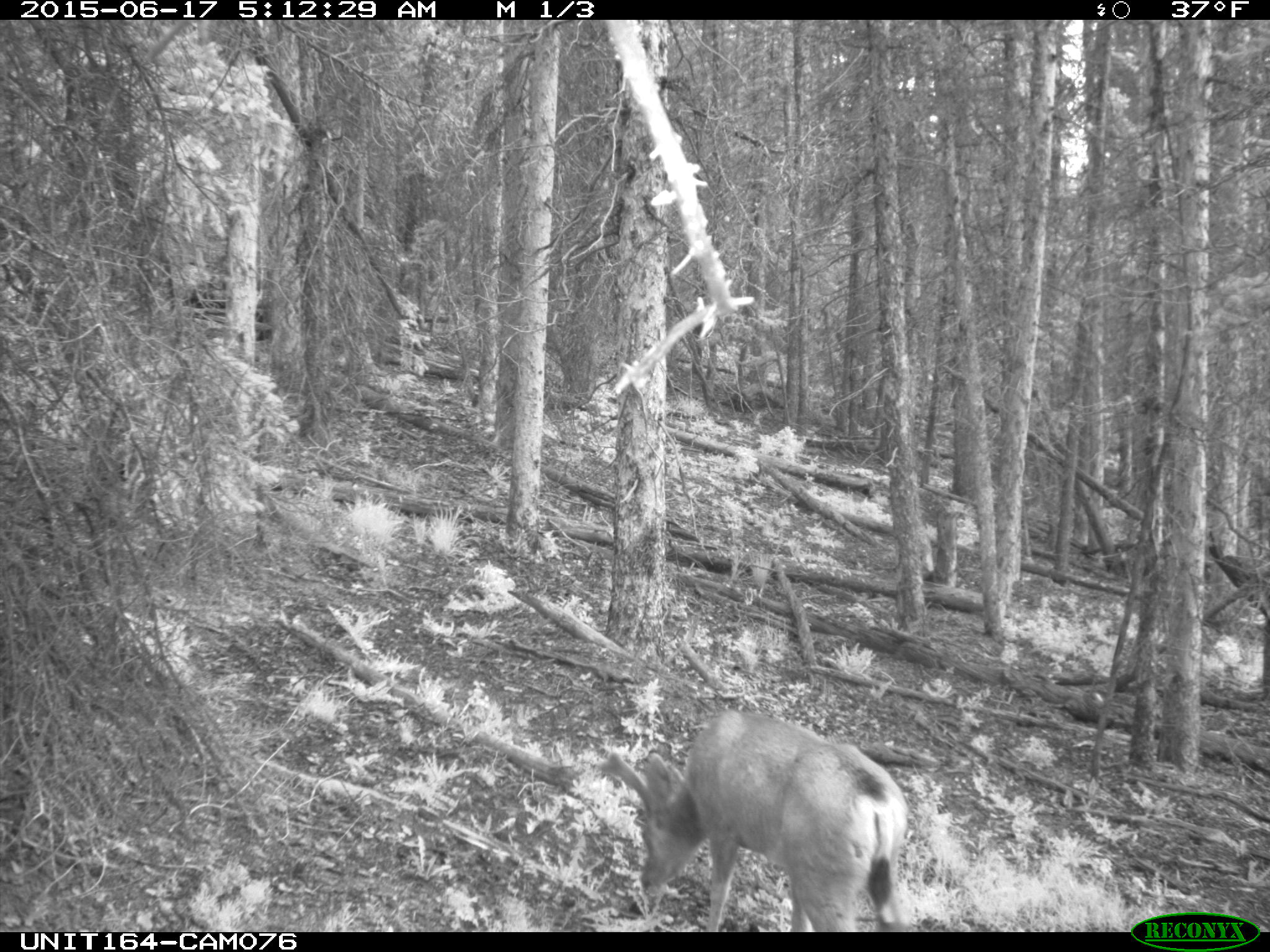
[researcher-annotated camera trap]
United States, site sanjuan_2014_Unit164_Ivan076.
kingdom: Animalia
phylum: Chordata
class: Mammalia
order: Artiodactyla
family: Cervidae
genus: Odocoileus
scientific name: Odocoileus hemionus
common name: mule deer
Odocoileus hemionus (mule deer).